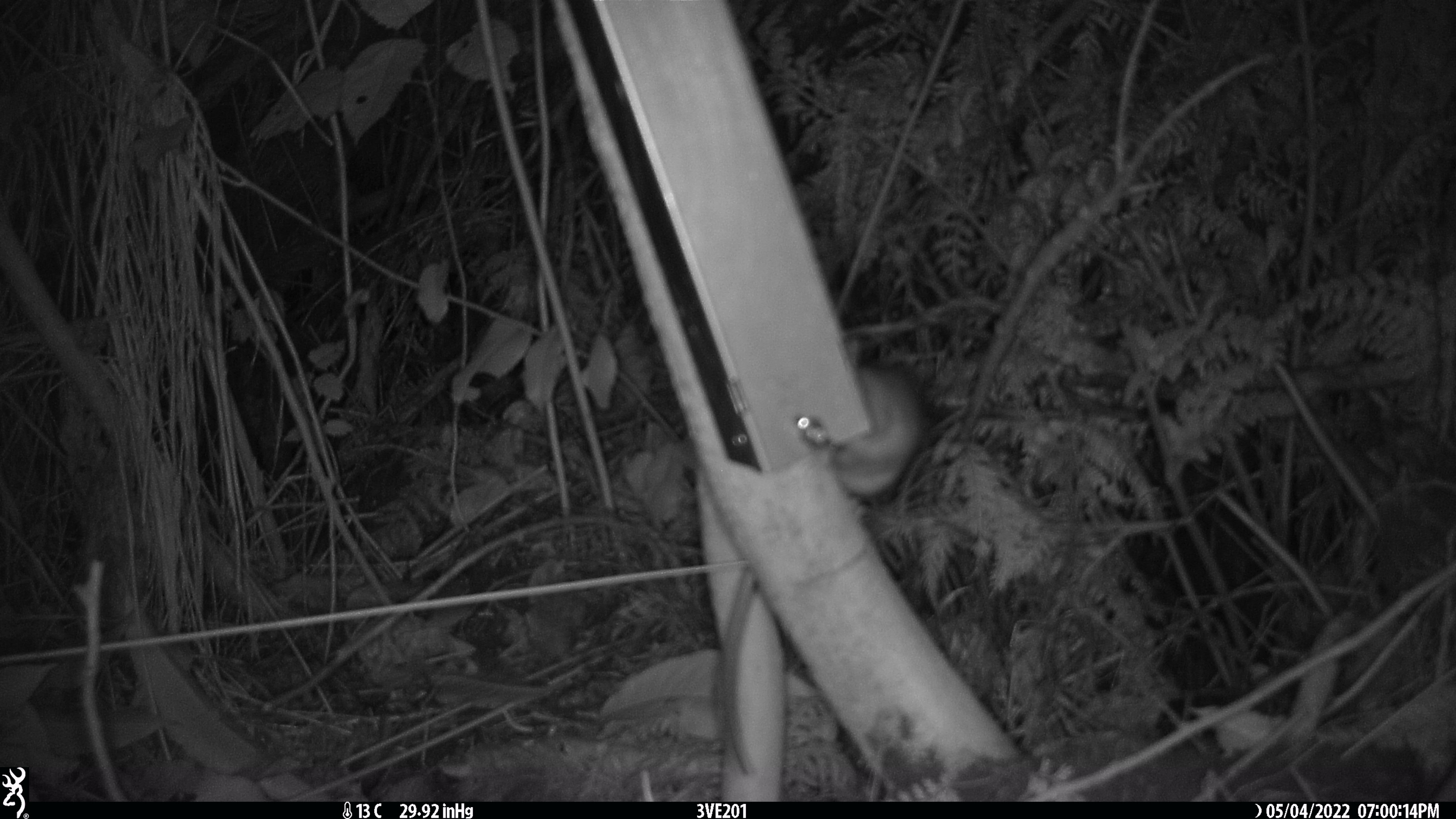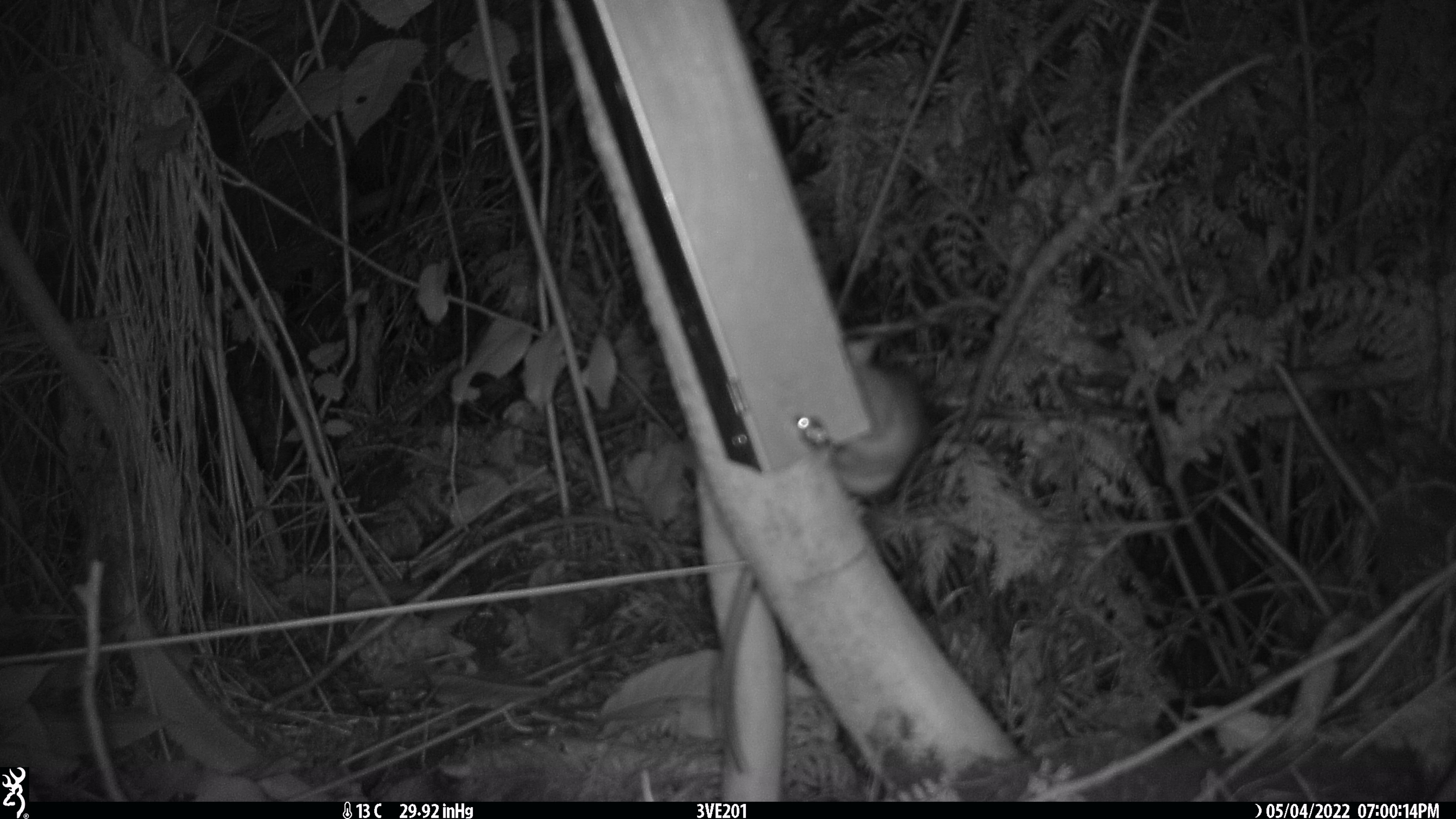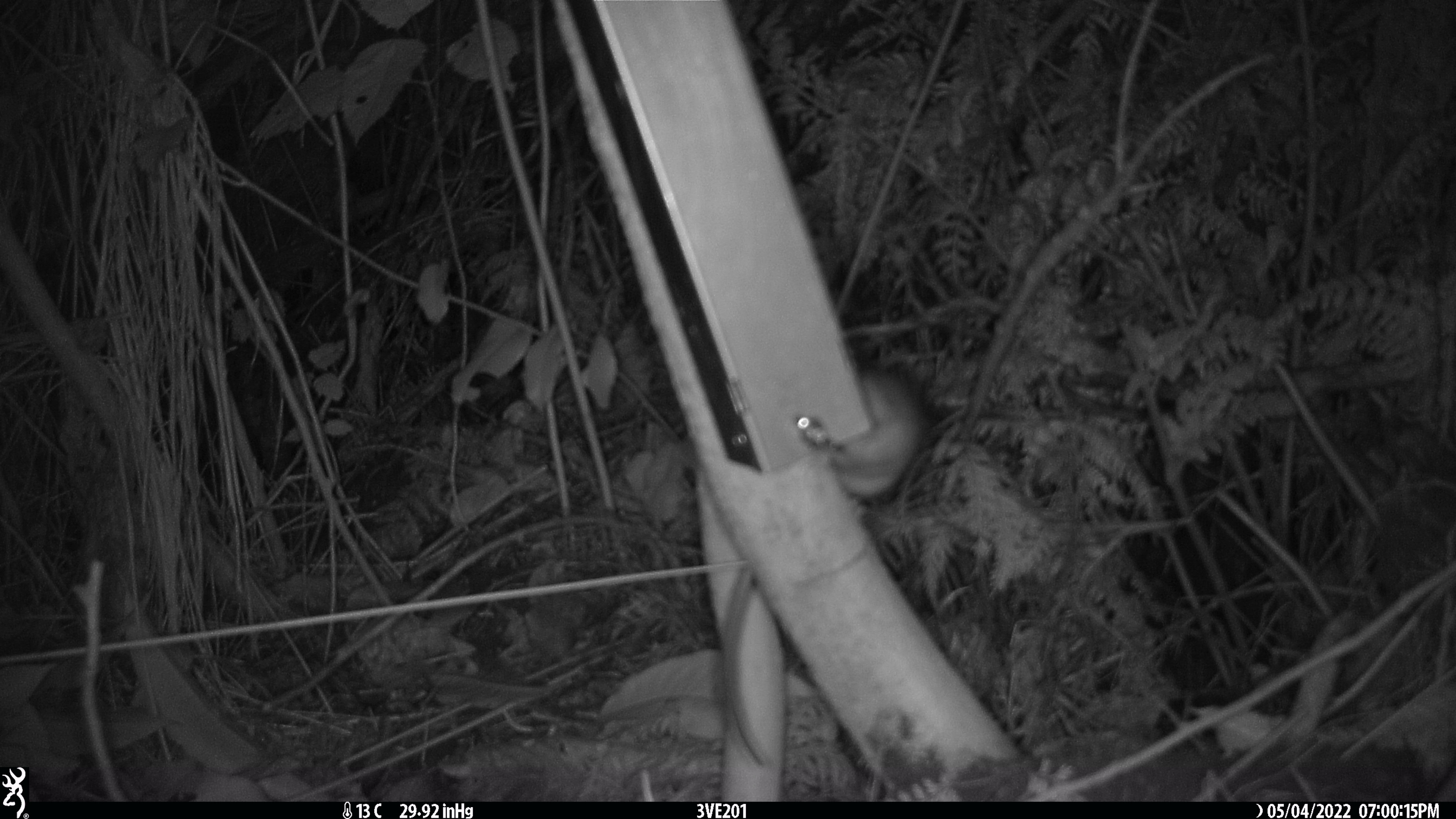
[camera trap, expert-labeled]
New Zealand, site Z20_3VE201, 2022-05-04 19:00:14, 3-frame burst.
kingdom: Animalia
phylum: Chordata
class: Mammalia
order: Rodentia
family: Muridae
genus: Rattus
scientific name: Rattus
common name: rat